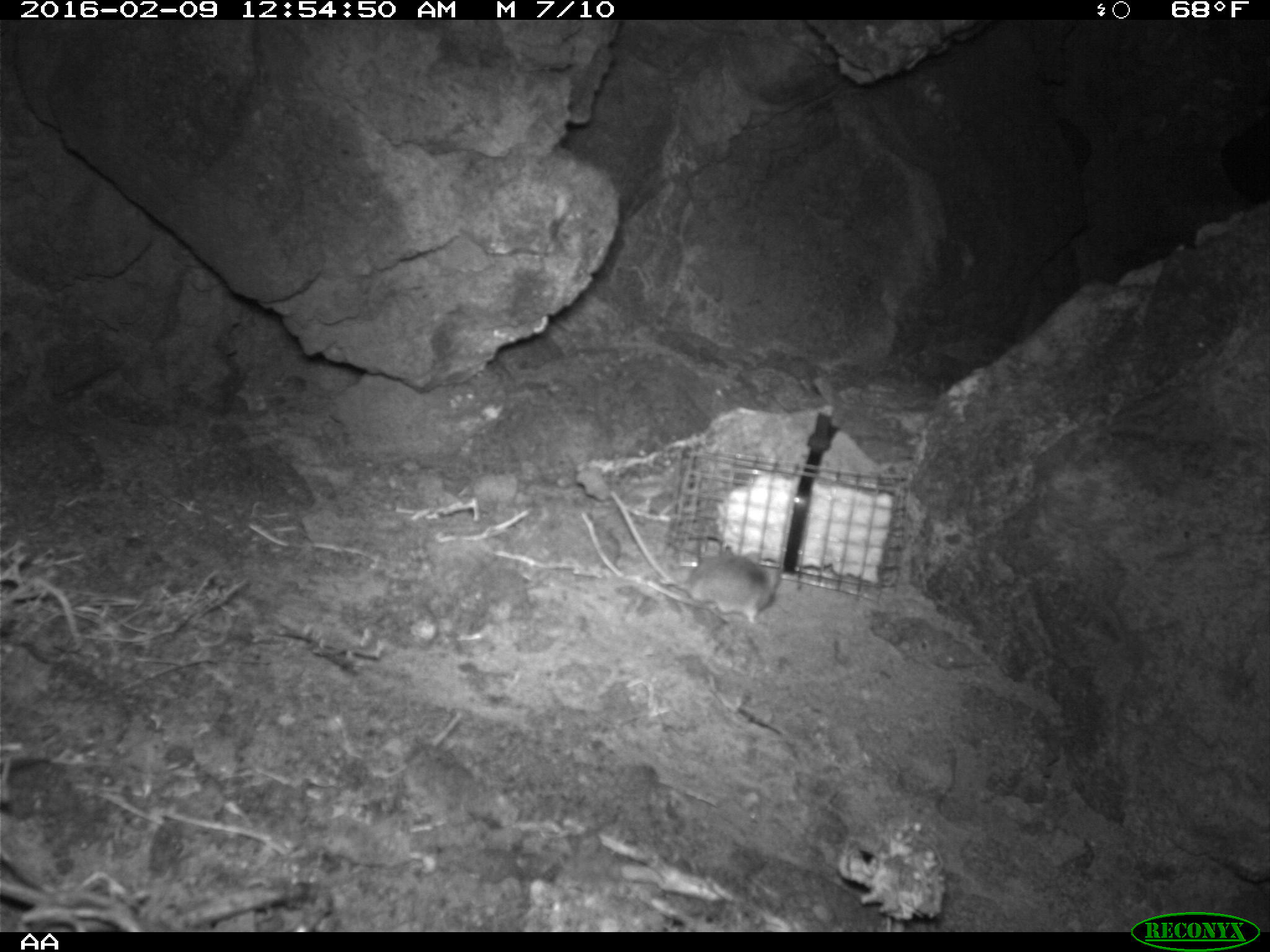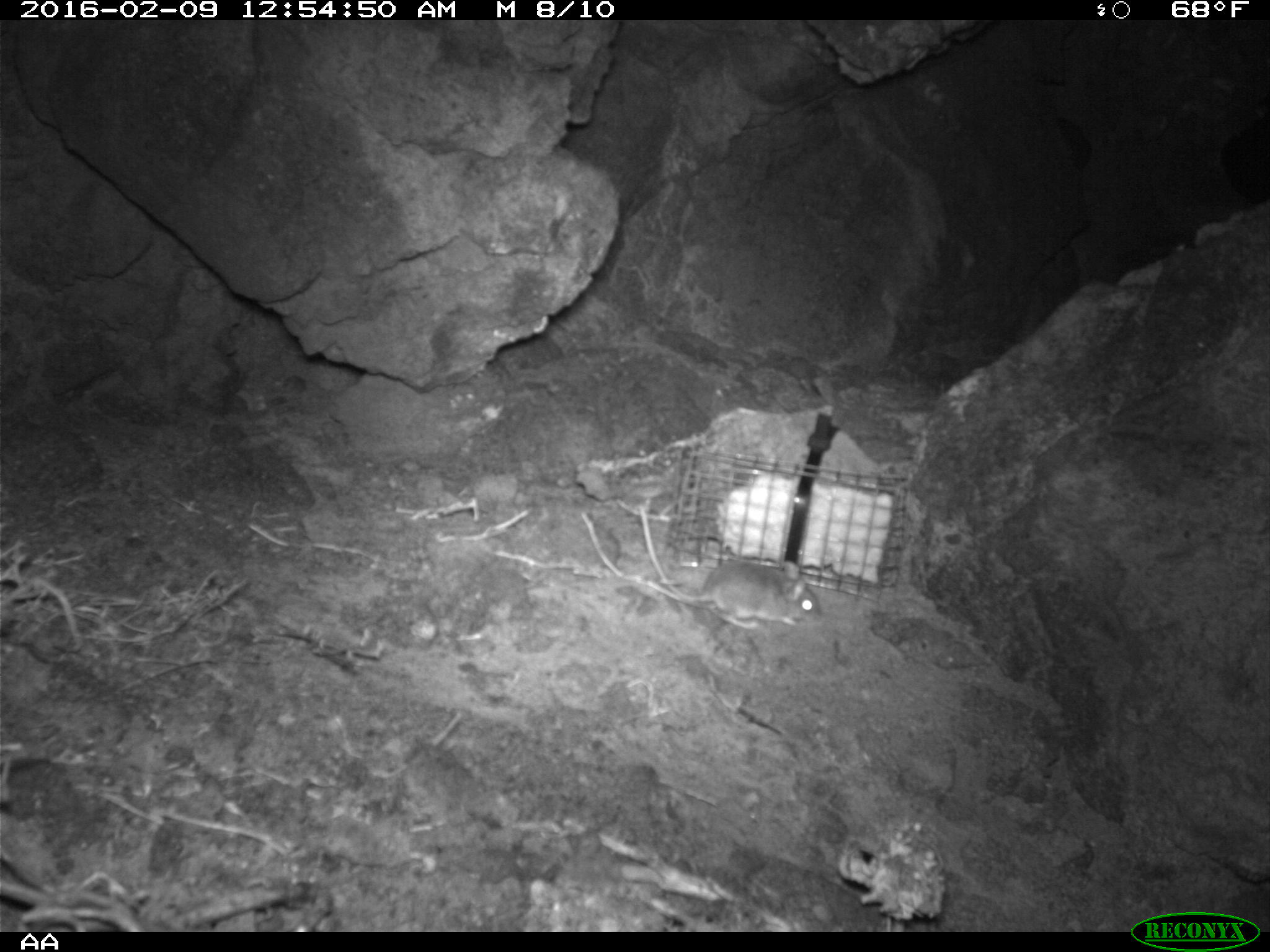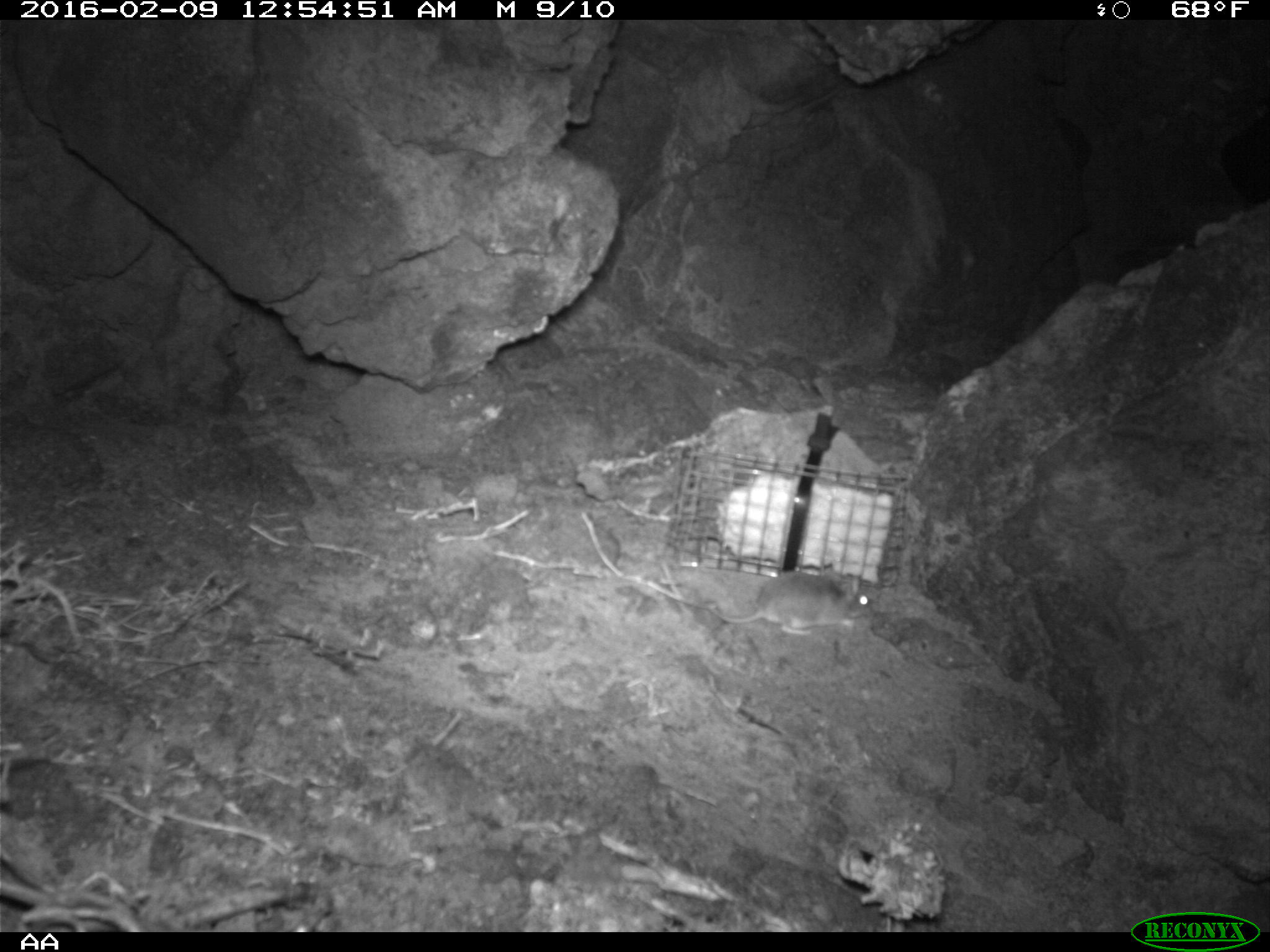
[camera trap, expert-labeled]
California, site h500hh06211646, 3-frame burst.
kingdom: Animalia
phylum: Chordata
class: Mammalia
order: Rodentia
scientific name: Rodentia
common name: rodent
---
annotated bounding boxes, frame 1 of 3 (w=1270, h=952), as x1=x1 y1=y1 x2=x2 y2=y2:
rodent: x1=649 y1=540 x2=783 y2=627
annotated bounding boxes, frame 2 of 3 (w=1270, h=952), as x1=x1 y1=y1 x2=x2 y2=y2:
rodent: x1=637 y1=504 x2=821 y2=628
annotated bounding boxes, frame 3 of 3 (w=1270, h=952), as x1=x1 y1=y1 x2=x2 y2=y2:
rodent: x1=709 y1=560 x2=869 y2=635